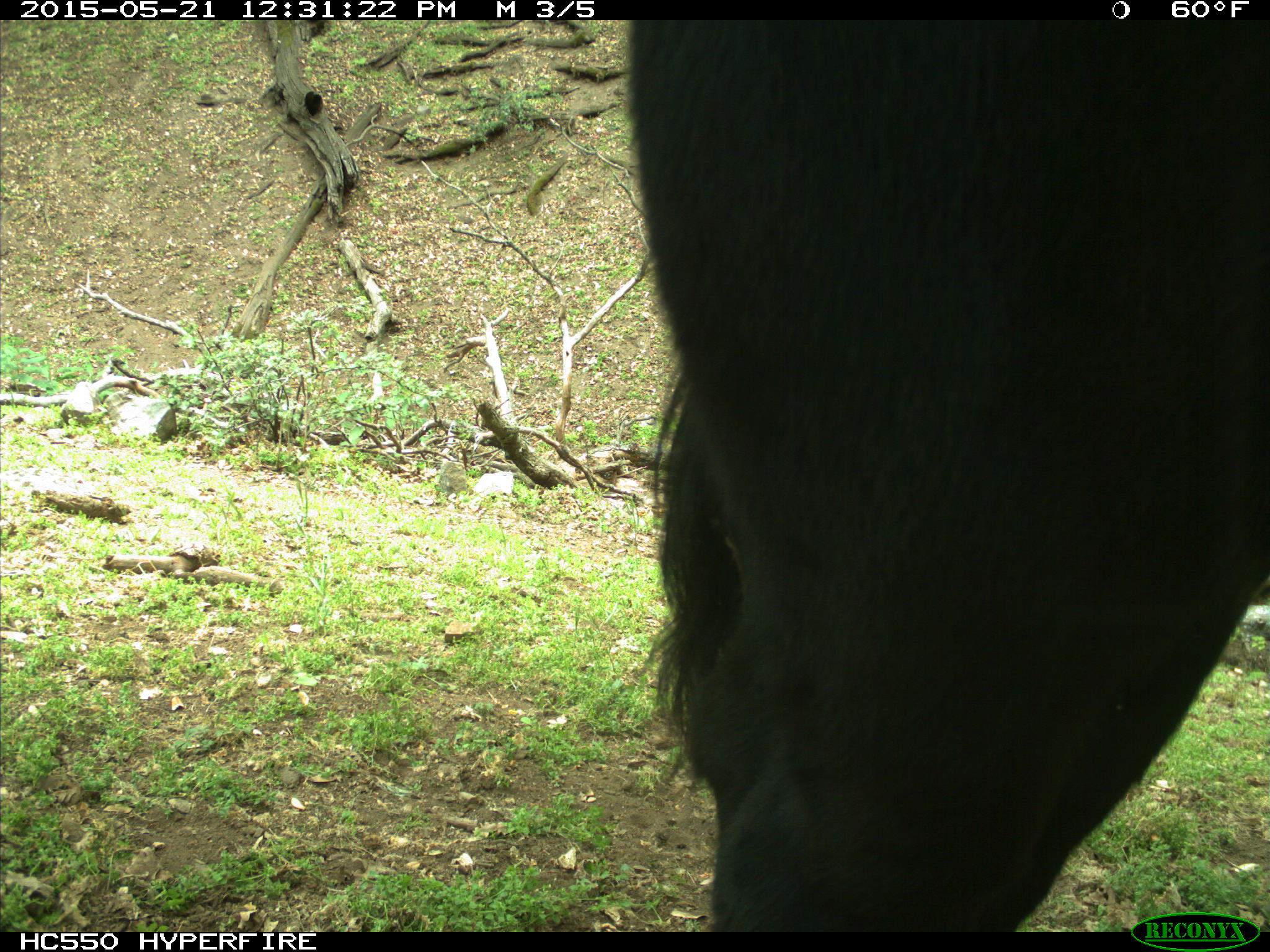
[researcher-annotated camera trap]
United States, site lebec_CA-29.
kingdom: Animalia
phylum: Chordata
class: Mammalia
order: Artiodactyla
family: Bovidae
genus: Bos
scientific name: Bos taurus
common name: domestic cow